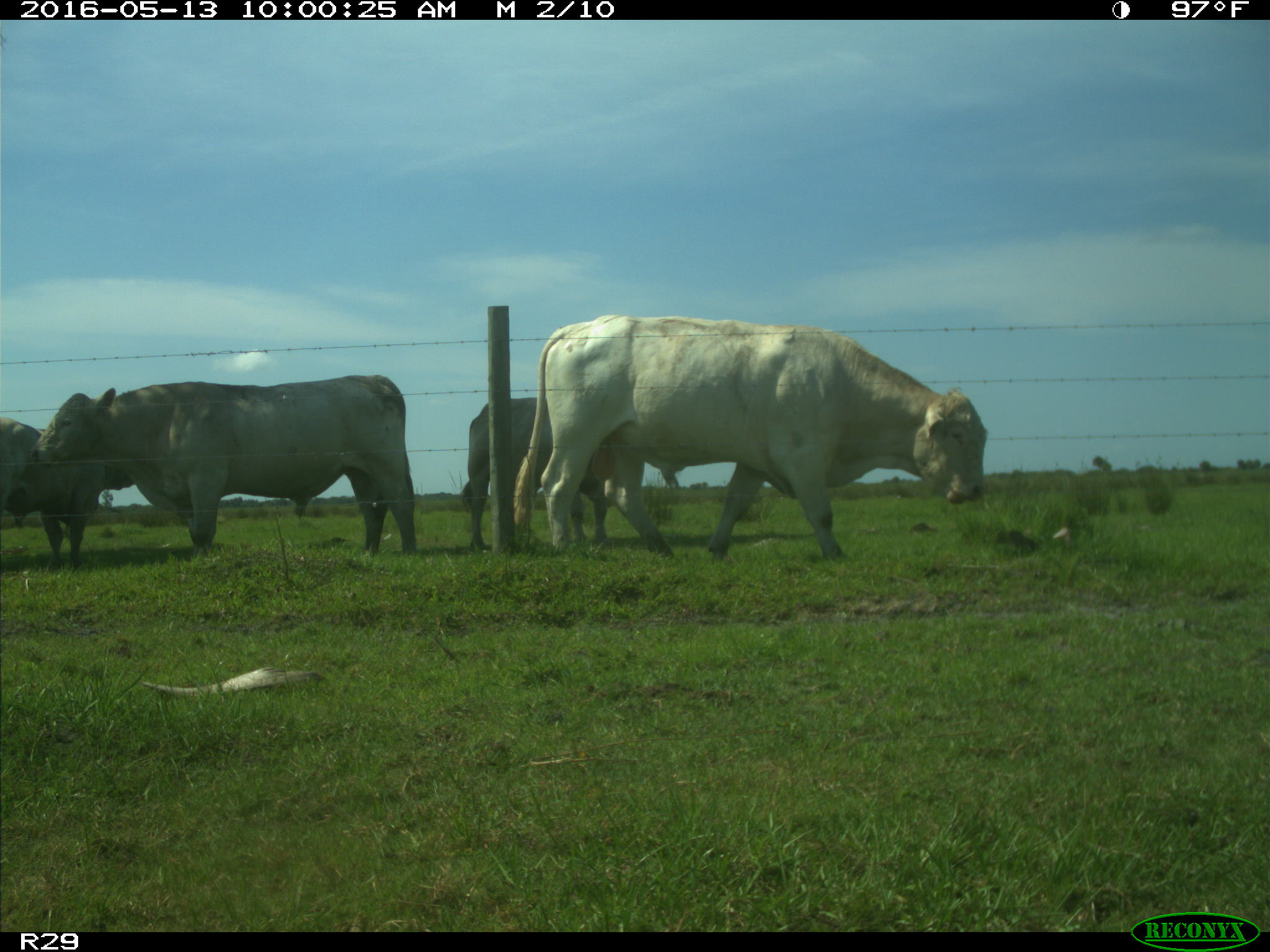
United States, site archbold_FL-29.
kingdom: Animalia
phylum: Chordata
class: Mammalia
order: Artiodactyla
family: Bovidae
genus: Bos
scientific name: Bos taurus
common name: domestic cow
Bos taurus (domestic cow).